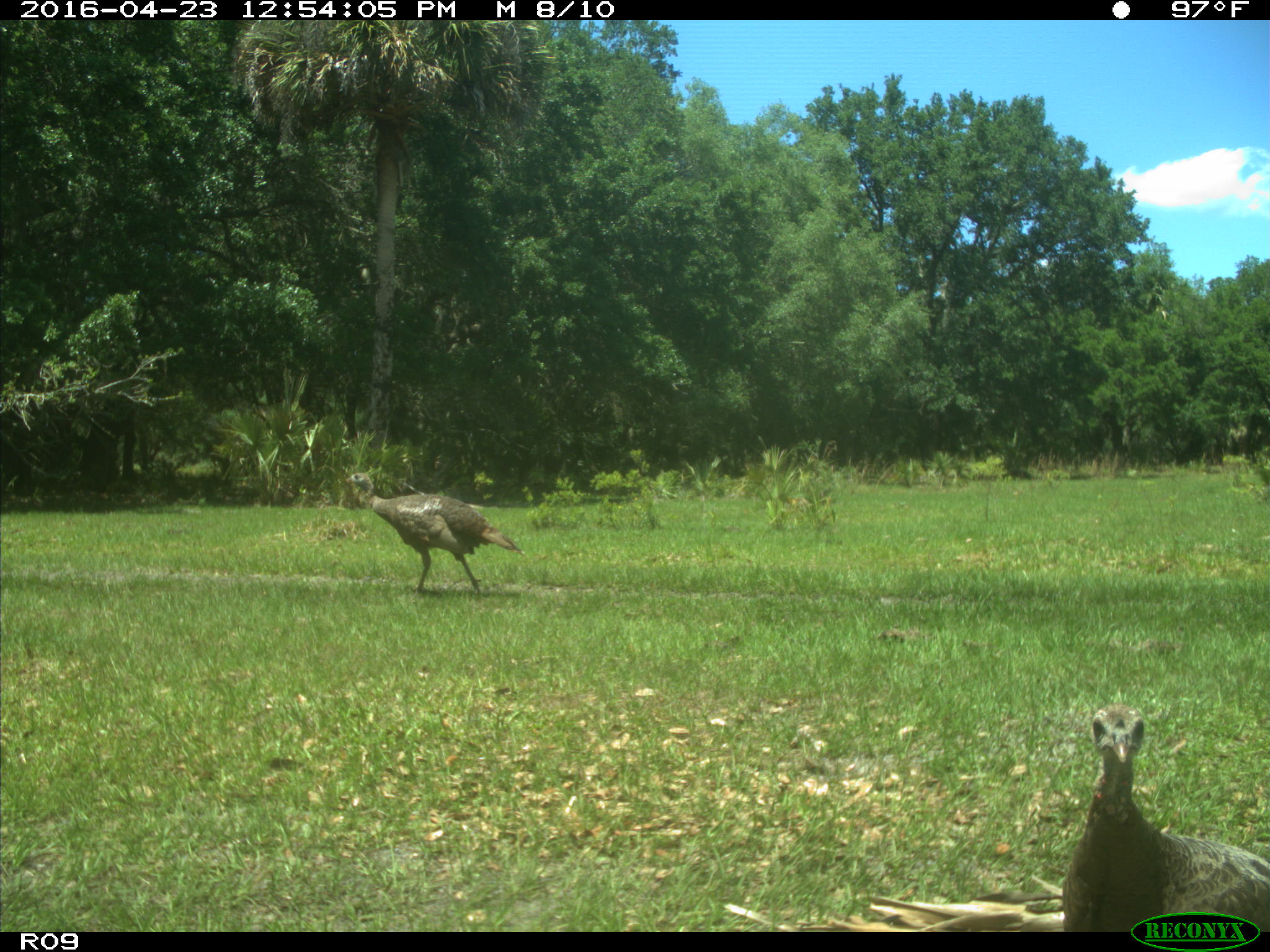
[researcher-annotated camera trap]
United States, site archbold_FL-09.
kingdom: Animalia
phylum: Chordata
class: Aves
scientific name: Aves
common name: birds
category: unidentified bird